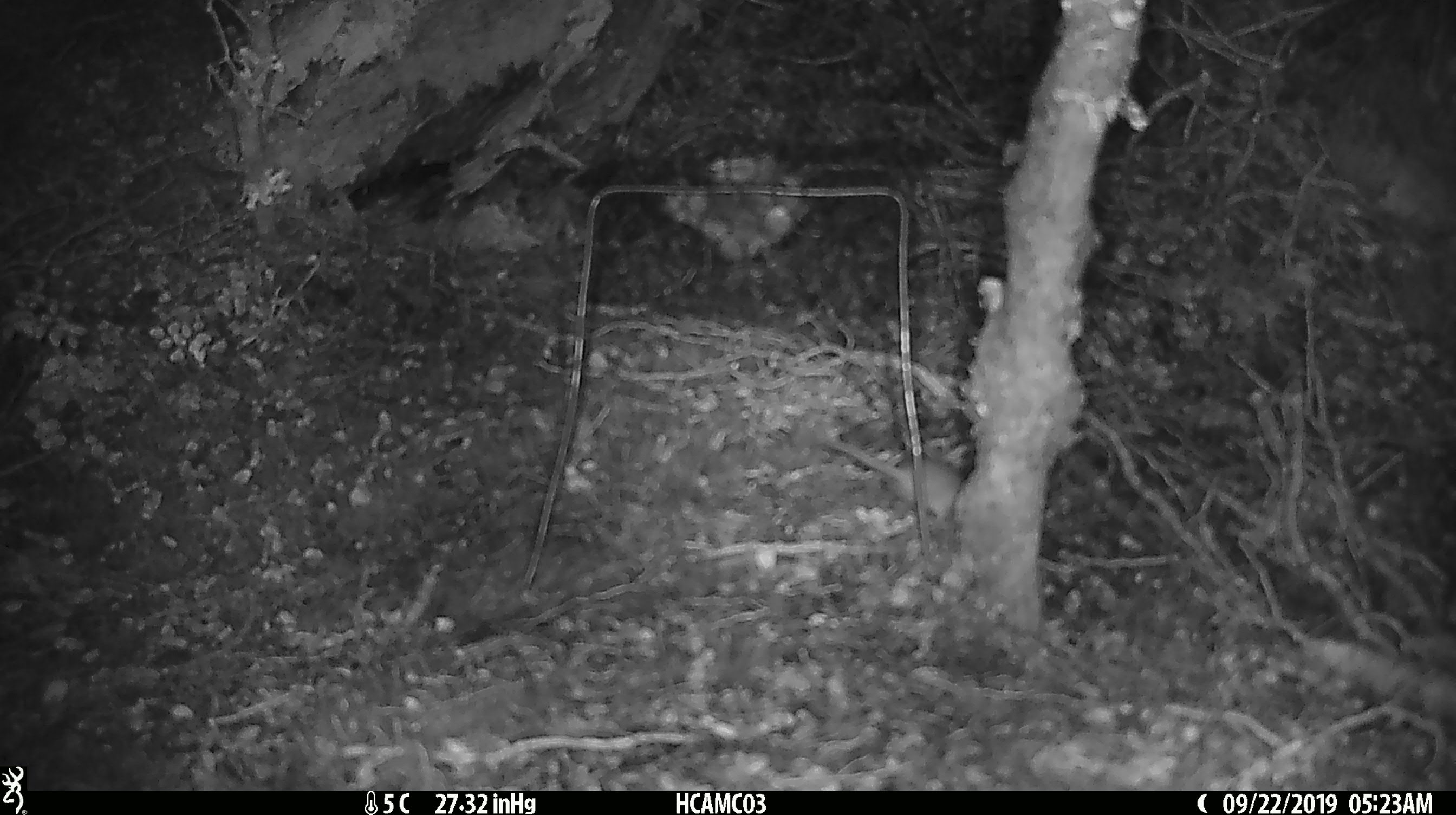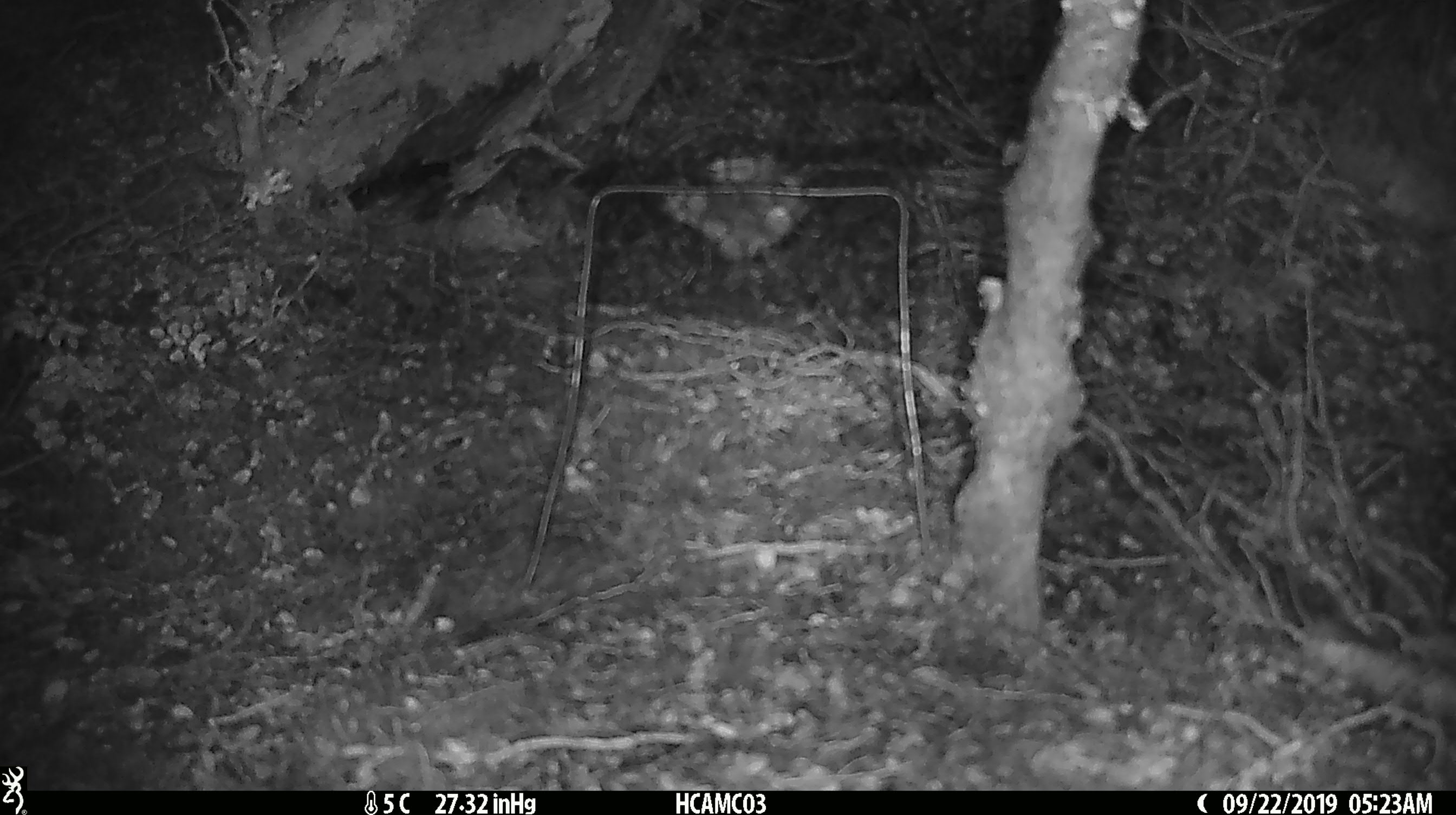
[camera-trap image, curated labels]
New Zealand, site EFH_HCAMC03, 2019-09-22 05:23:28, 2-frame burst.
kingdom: Animalia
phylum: Chordata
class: Mammalia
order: Rodentia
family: Muridae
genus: Mus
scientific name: Mus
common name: mouse